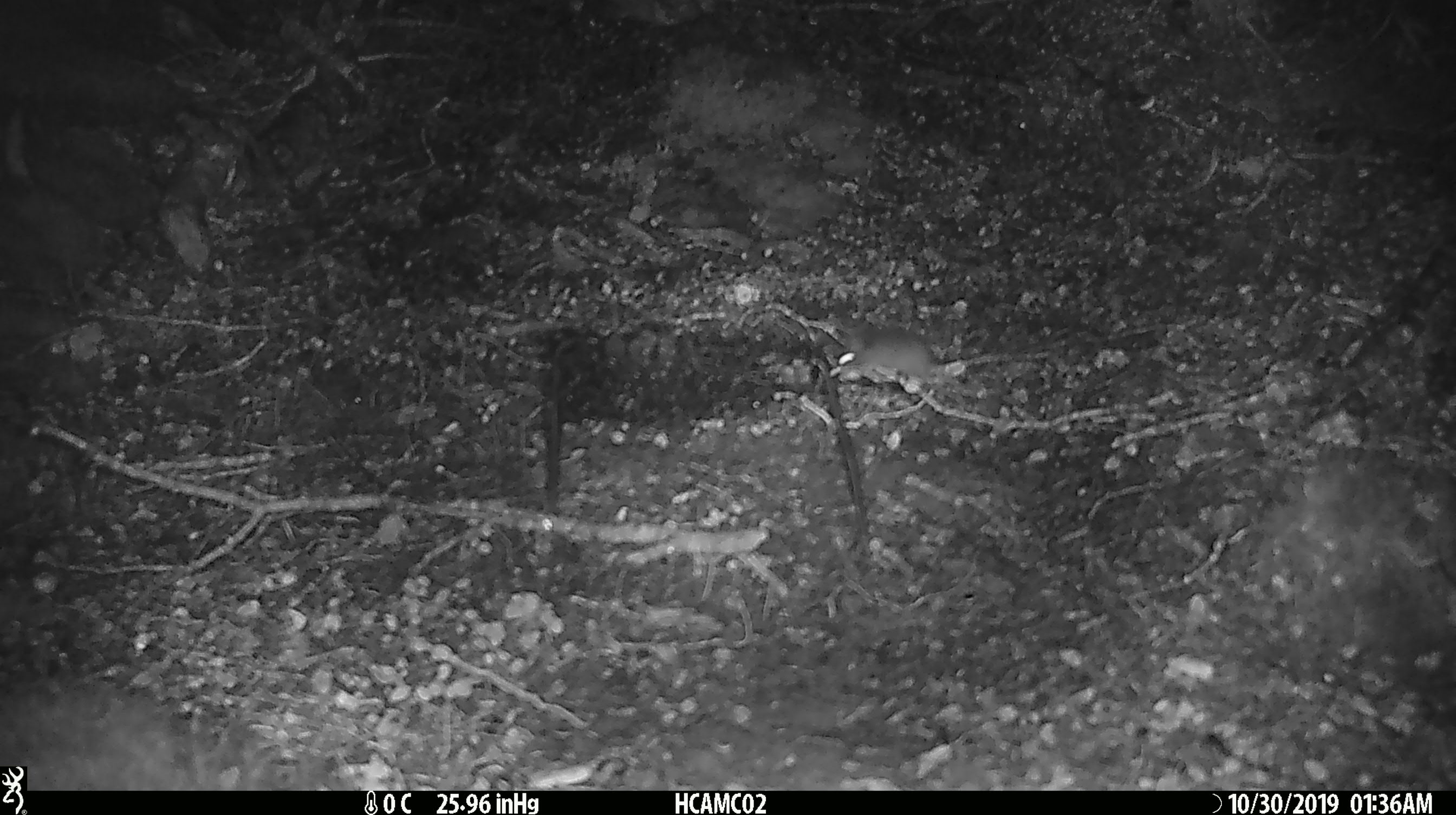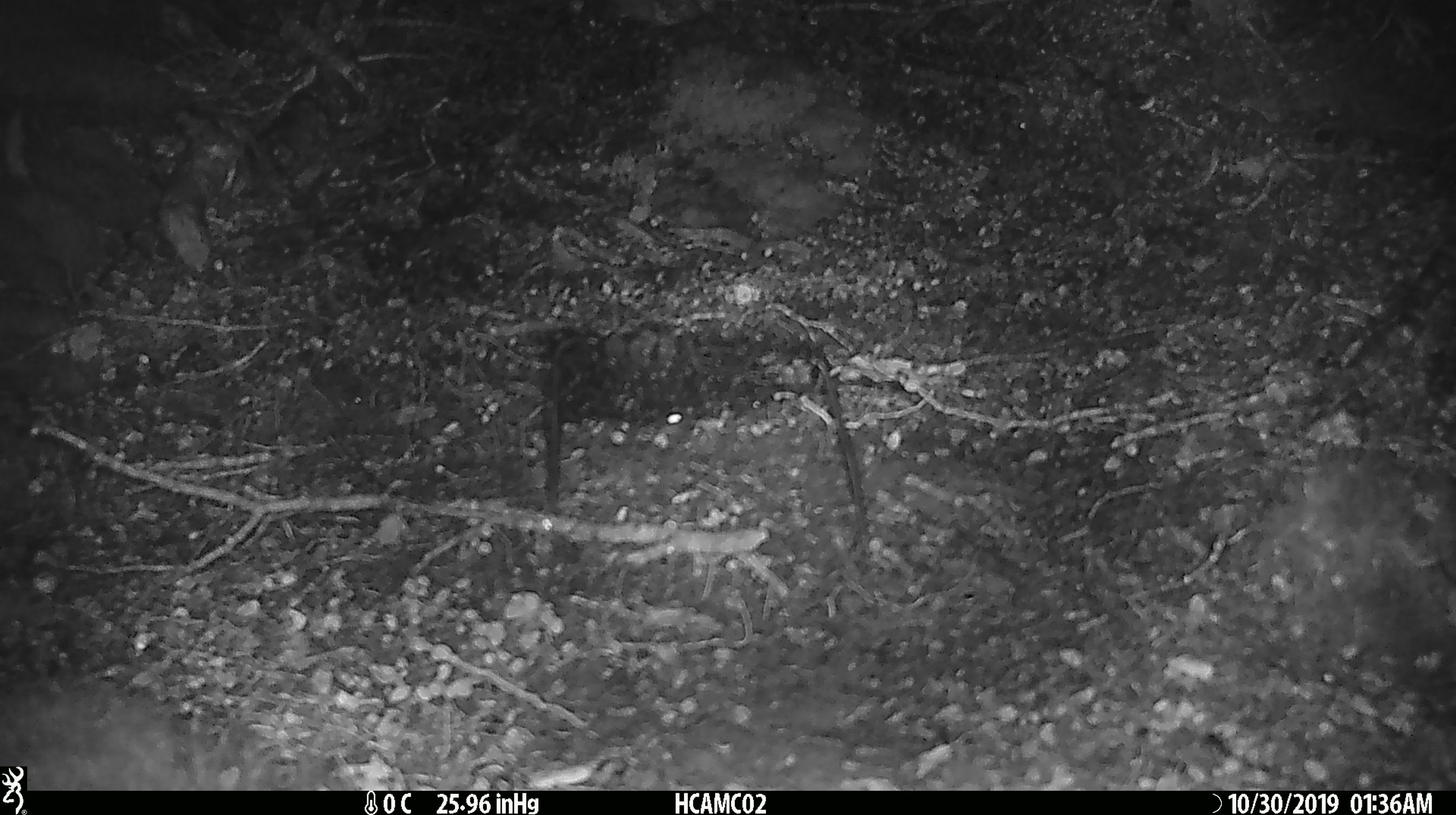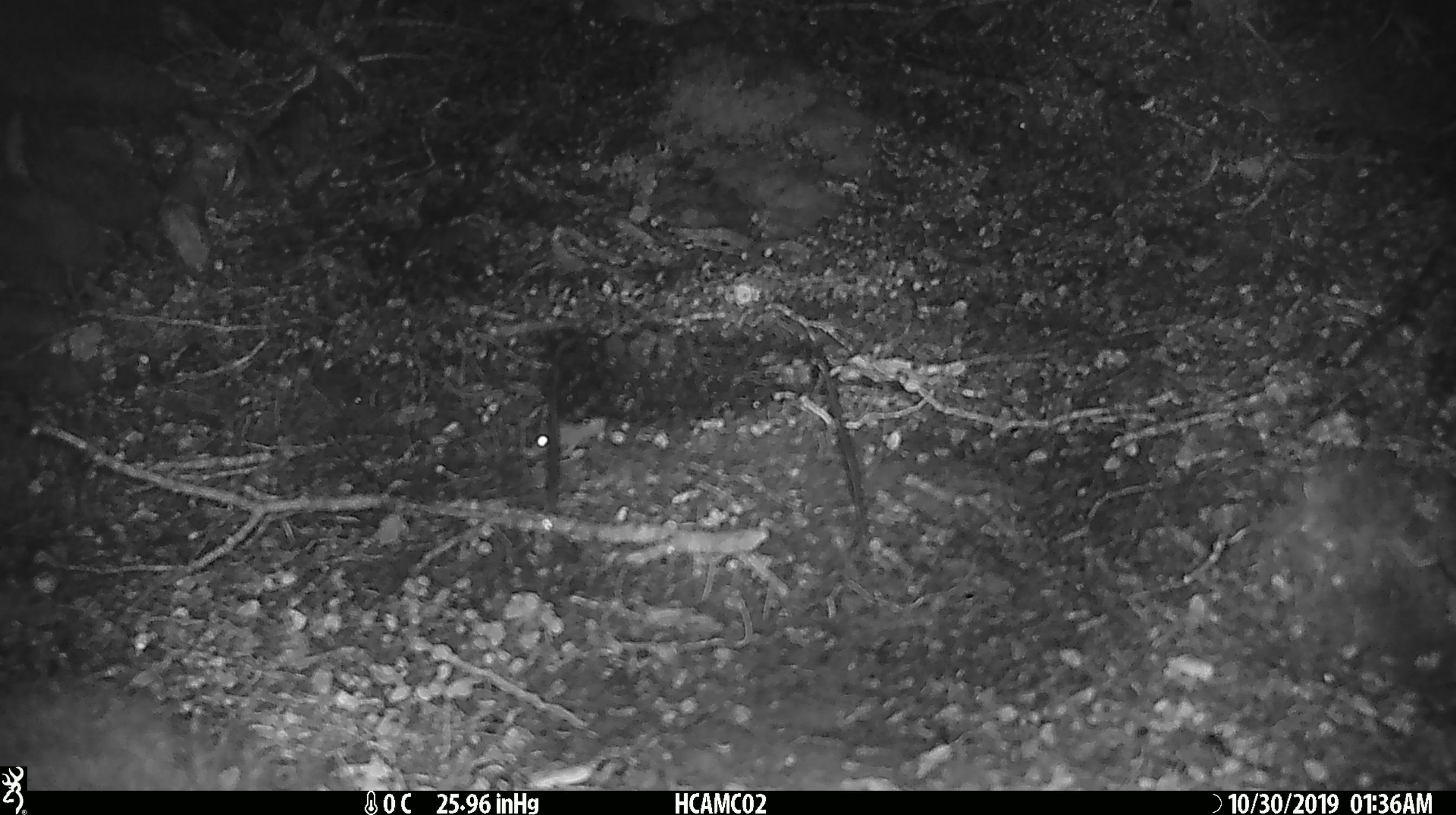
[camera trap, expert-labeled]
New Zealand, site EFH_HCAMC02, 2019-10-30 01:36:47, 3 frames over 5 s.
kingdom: Animalia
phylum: Chordata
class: Mammalia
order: Rodentia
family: Muridae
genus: Mus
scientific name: Mus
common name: mouse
Mouse (Mus).